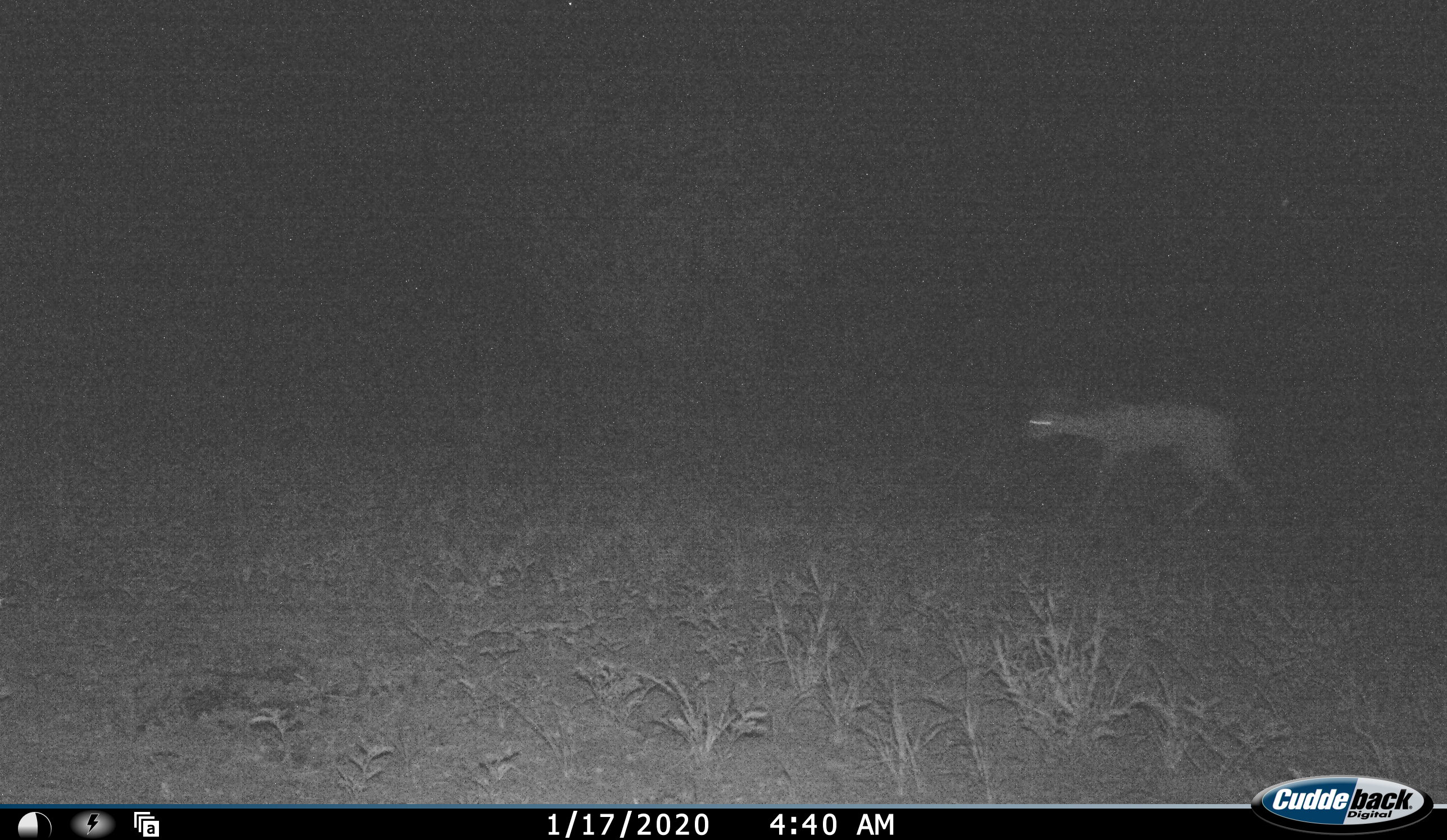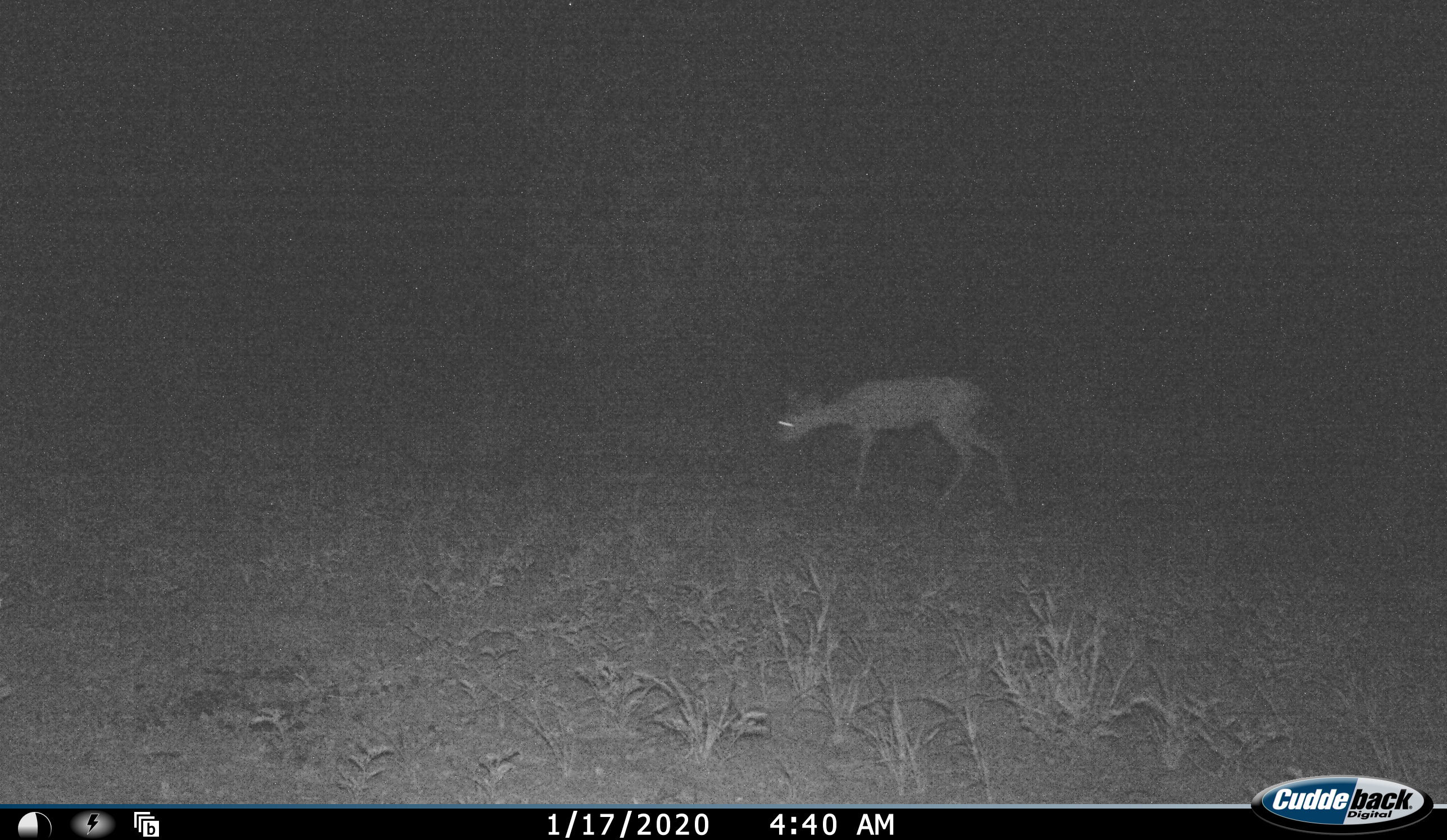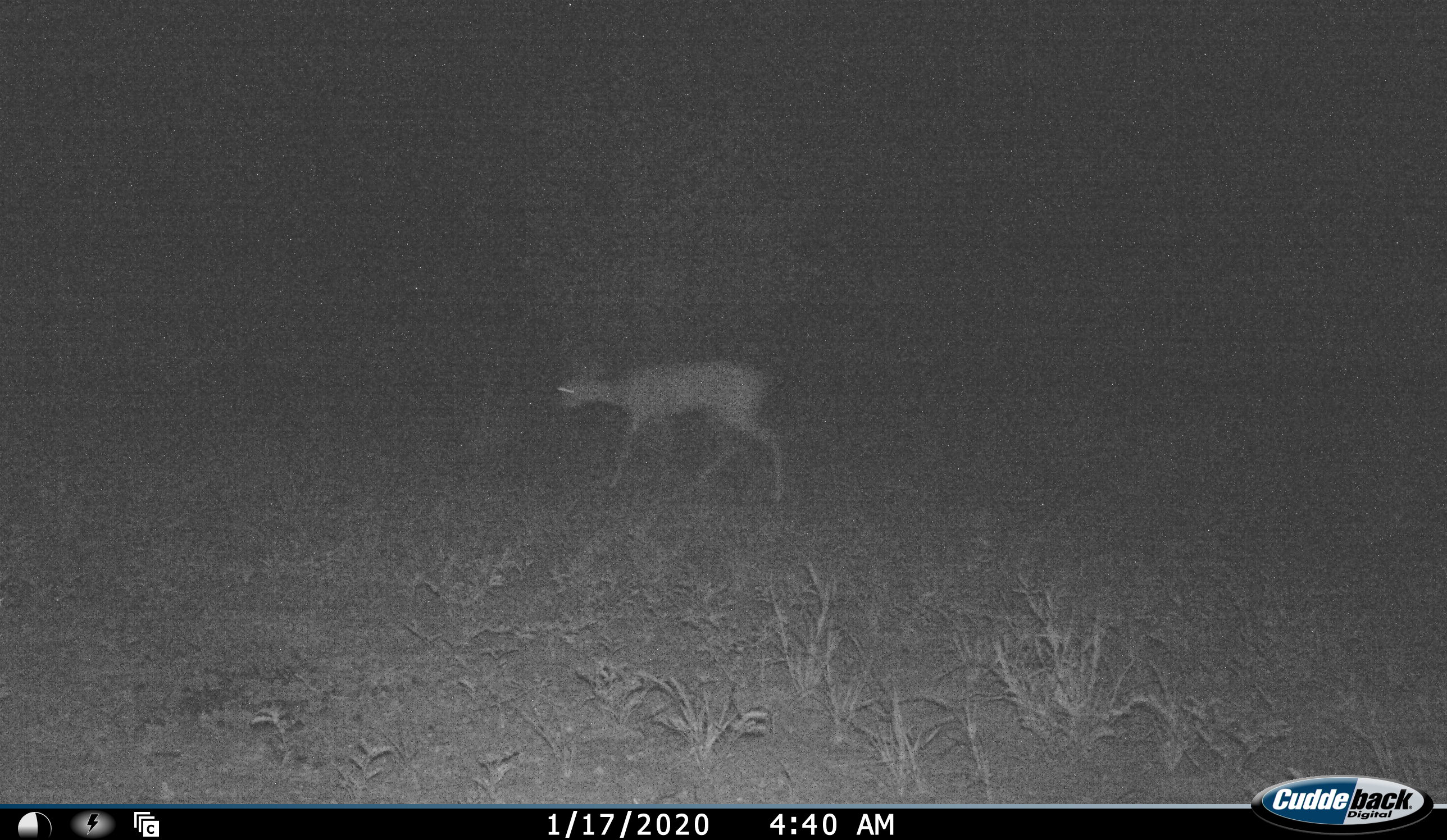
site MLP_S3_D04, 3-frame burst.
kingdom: Animalia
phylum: Chordata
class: Mammalia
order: Artiodactyla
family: Bovidae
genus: Raphicerus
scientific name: Raphicerus campestris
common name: steenbok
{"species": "steenbok (Raphicerus campestris)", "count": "1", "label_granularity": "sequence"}